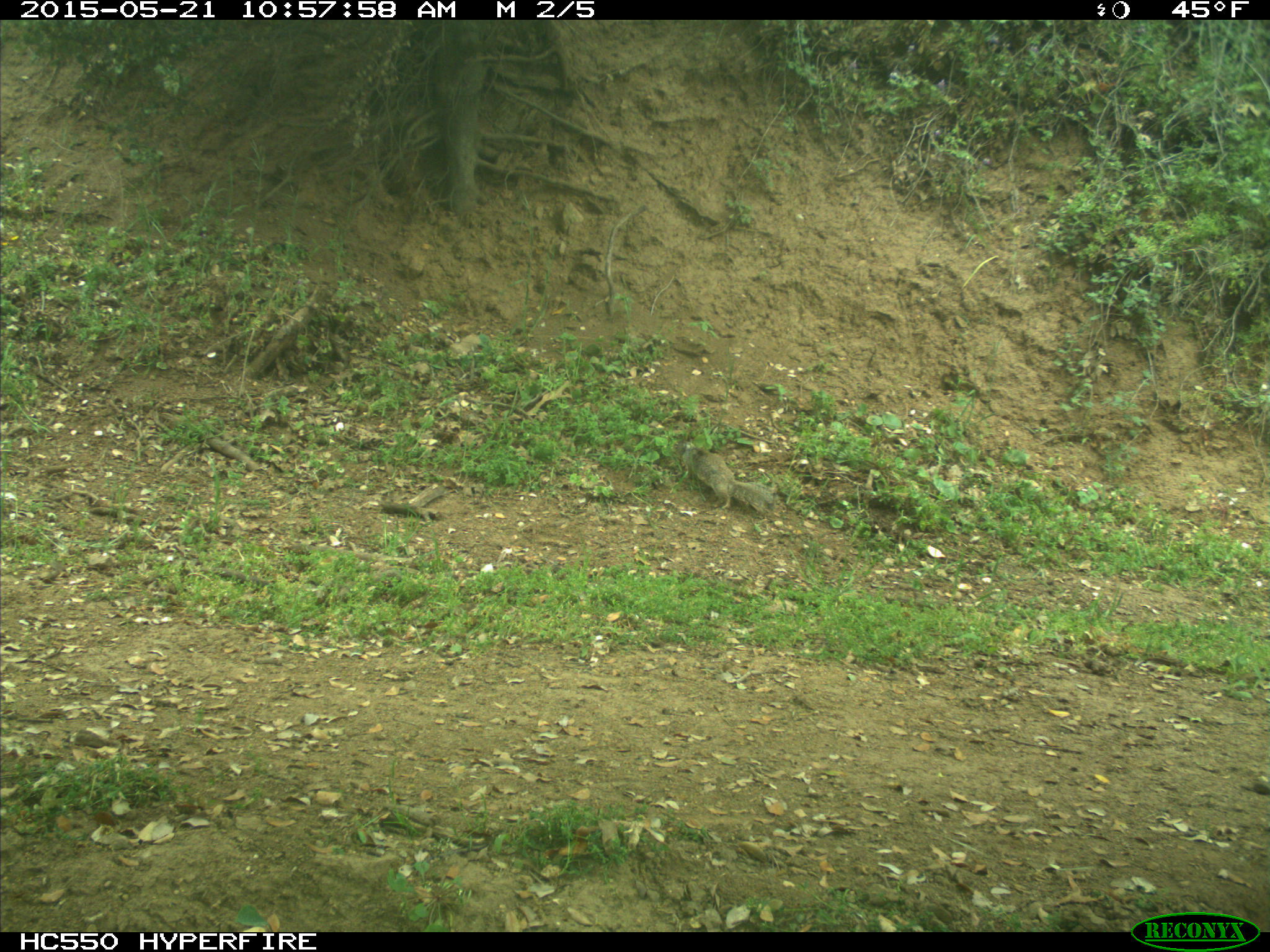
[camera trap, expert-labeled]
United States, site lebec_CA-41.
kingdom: Animalia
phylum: Chordata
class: Mammalia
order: Rodentia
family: Sciuridae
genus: Otospermophilus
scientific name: Otospermophilus beecheyi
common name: california ground squirrel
Otospermophilus beecheyi (california ground squirrel).